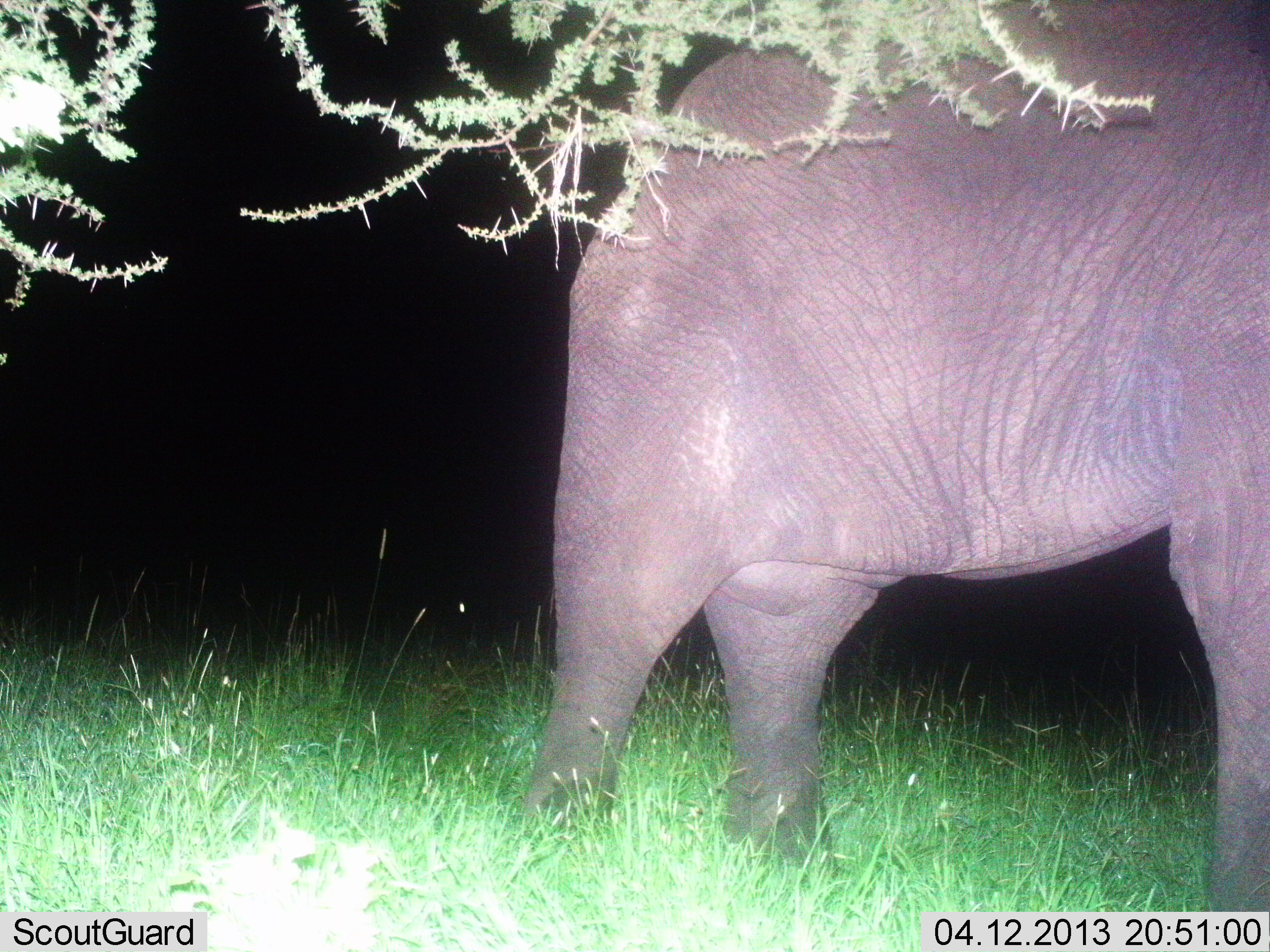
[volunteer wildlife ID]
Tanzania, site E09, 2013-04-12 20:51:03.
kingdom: Animalia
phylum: Chordata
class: Mammalia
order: Proboscidea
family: Elephantidae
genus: Loxodonta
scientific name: Loxodonta africana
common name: african bush elephant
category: elephant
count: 1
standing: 95%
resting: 0%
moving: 5%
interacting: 0%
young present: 0%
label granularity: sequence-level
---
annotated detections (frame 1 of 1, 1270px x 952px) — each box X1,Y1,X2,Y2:
animal: 524,1,1270,911